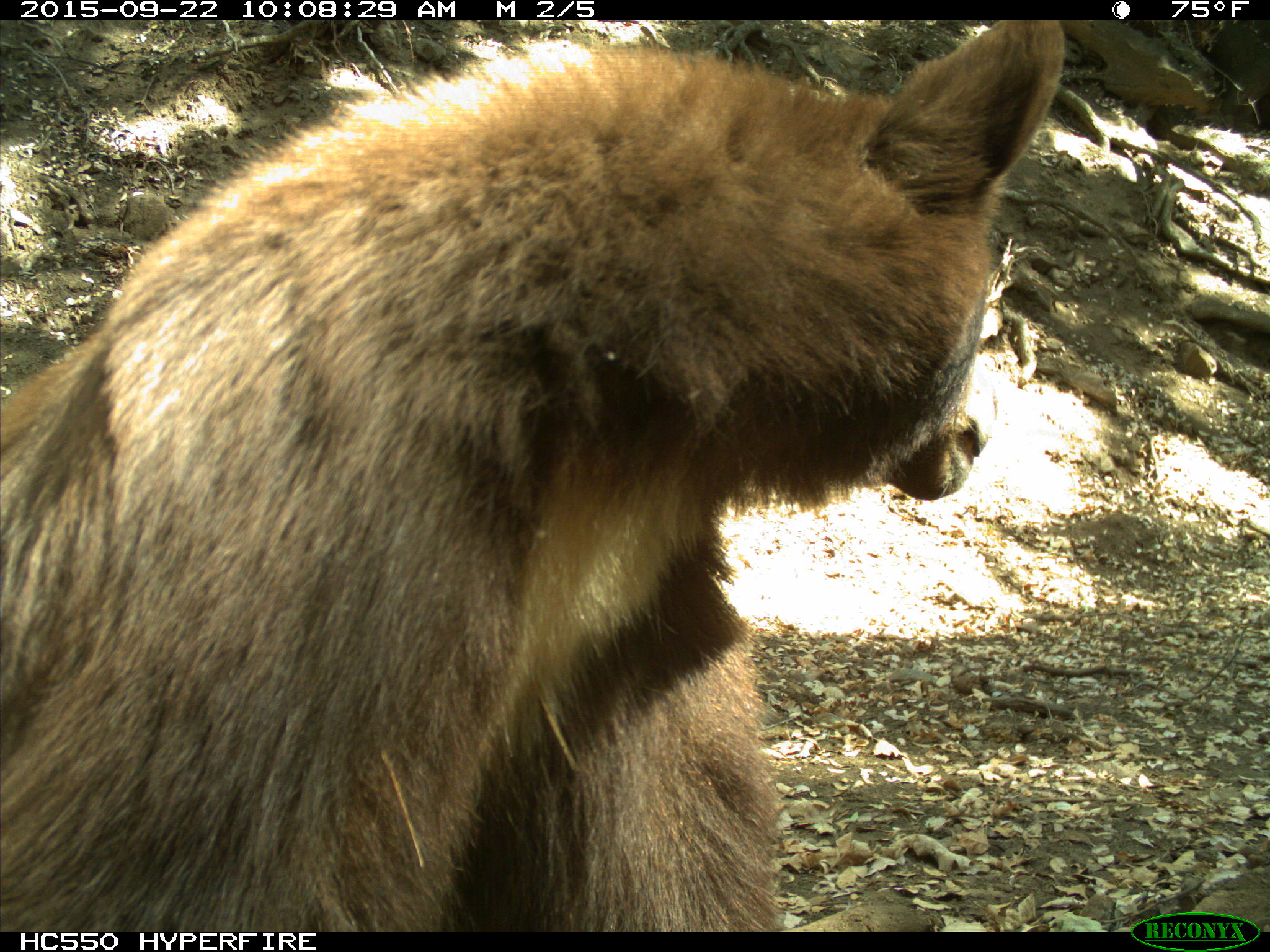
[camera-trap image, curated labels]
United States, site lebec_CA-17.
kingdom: Animalia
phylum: Chordata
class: Mammalia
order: Carnivora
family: Ursidae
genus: Ursus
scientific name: Ursus americanus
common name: american black bear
Ursus americanus (american black bear).